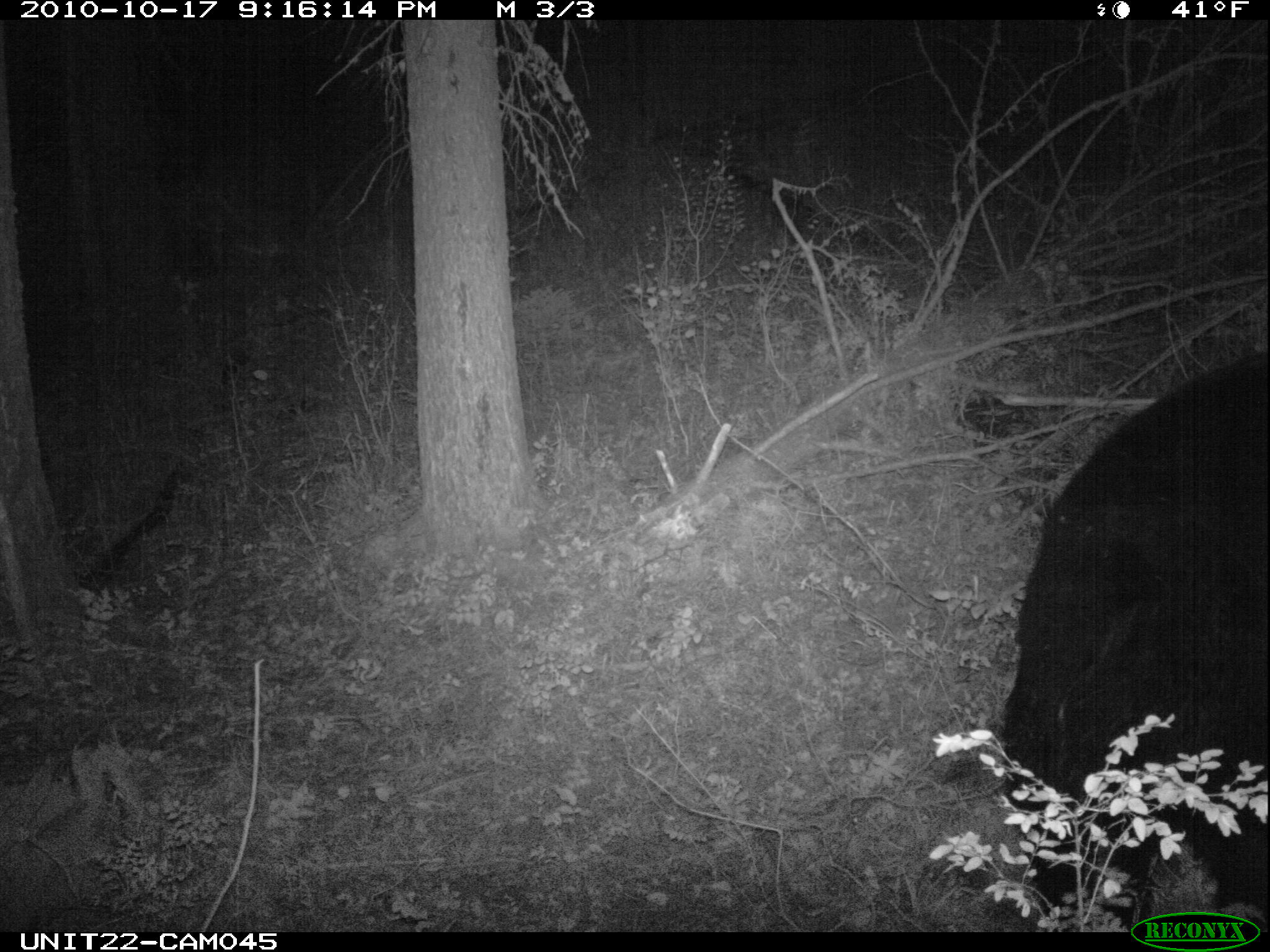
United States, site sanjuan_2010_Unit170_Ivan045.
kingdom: Animalia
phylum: Chordata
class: Mammalia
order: Carnivora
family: Ursidae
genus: Ursus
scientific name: Ursus americanus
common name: american black bear